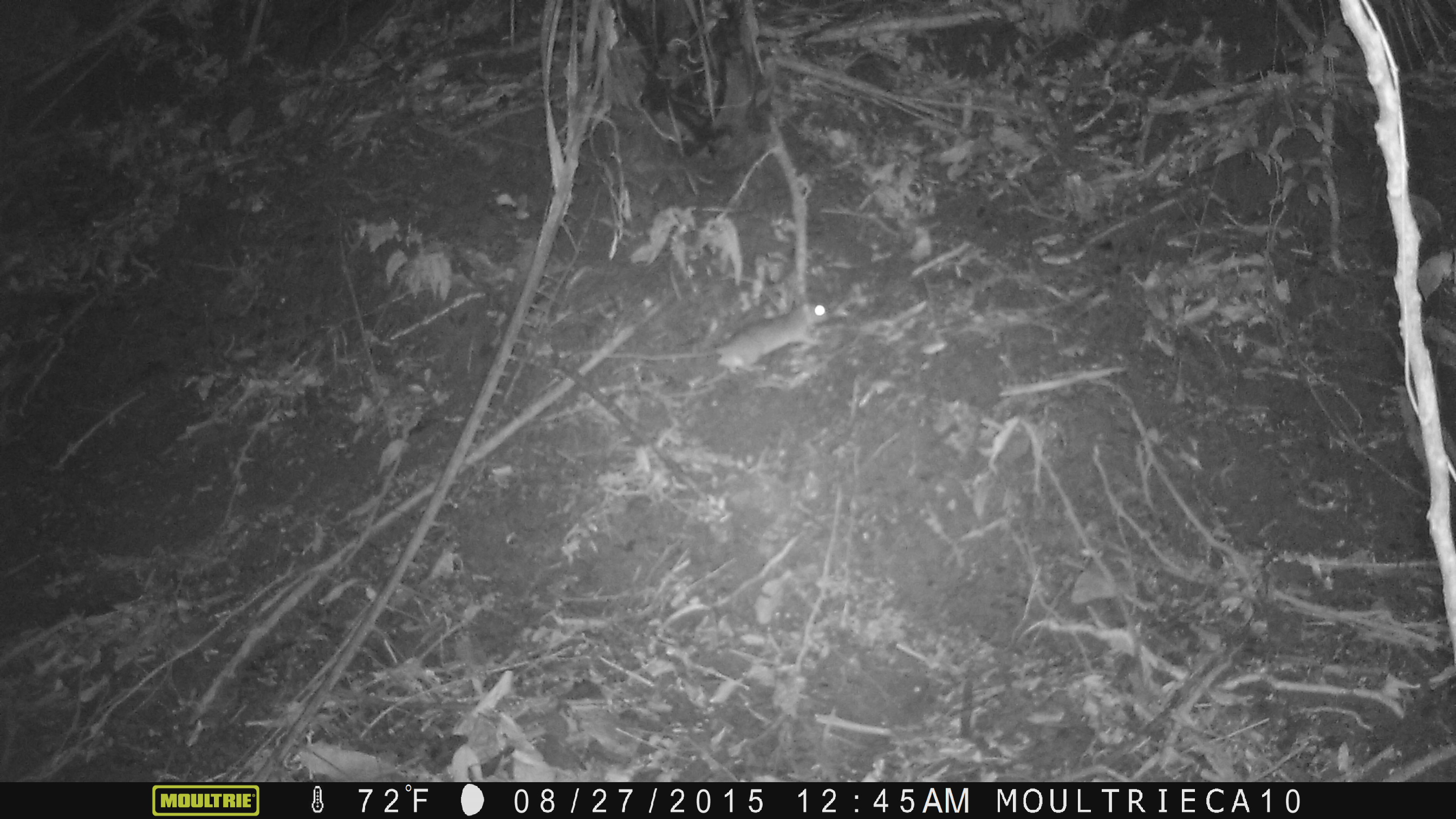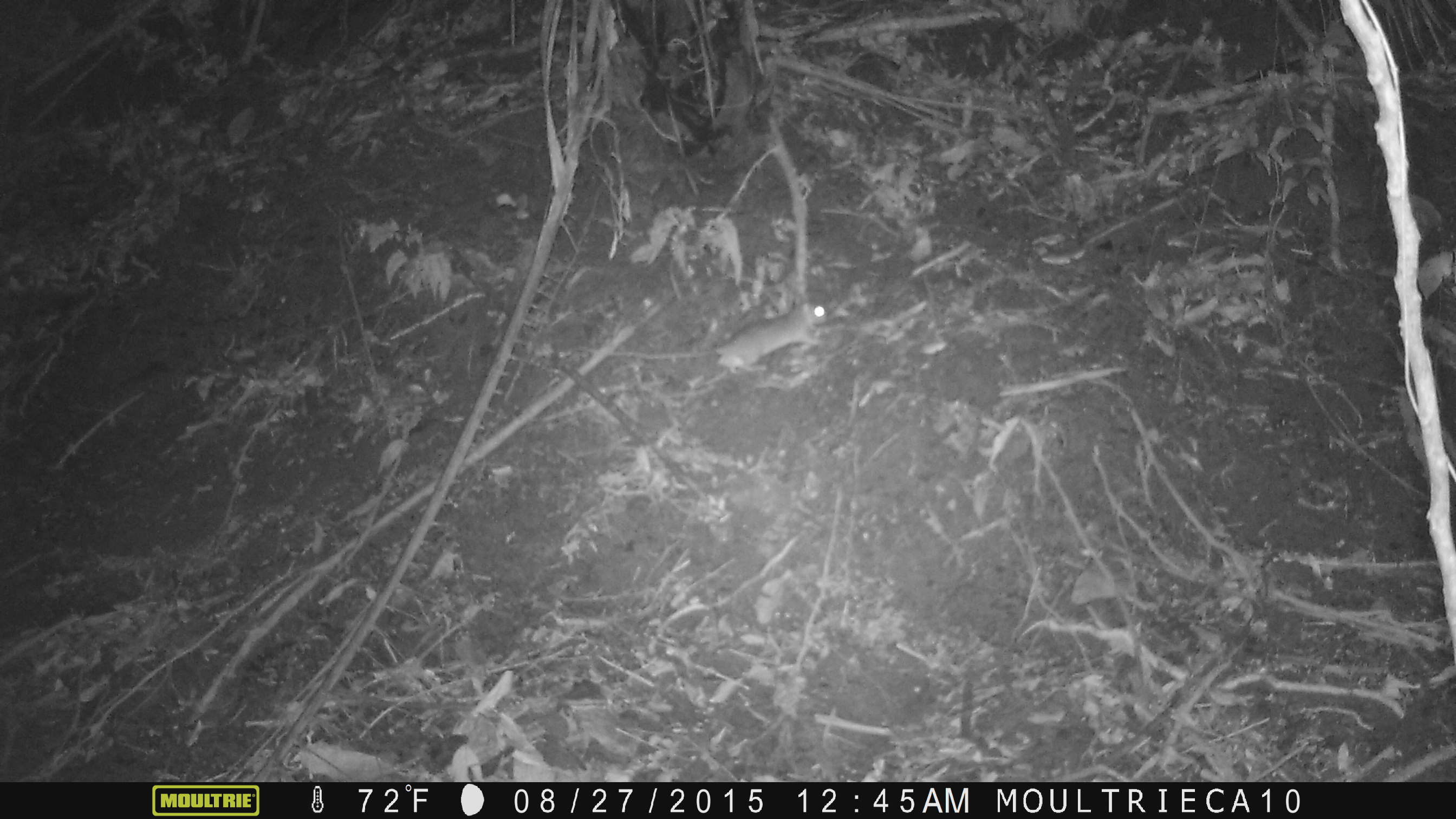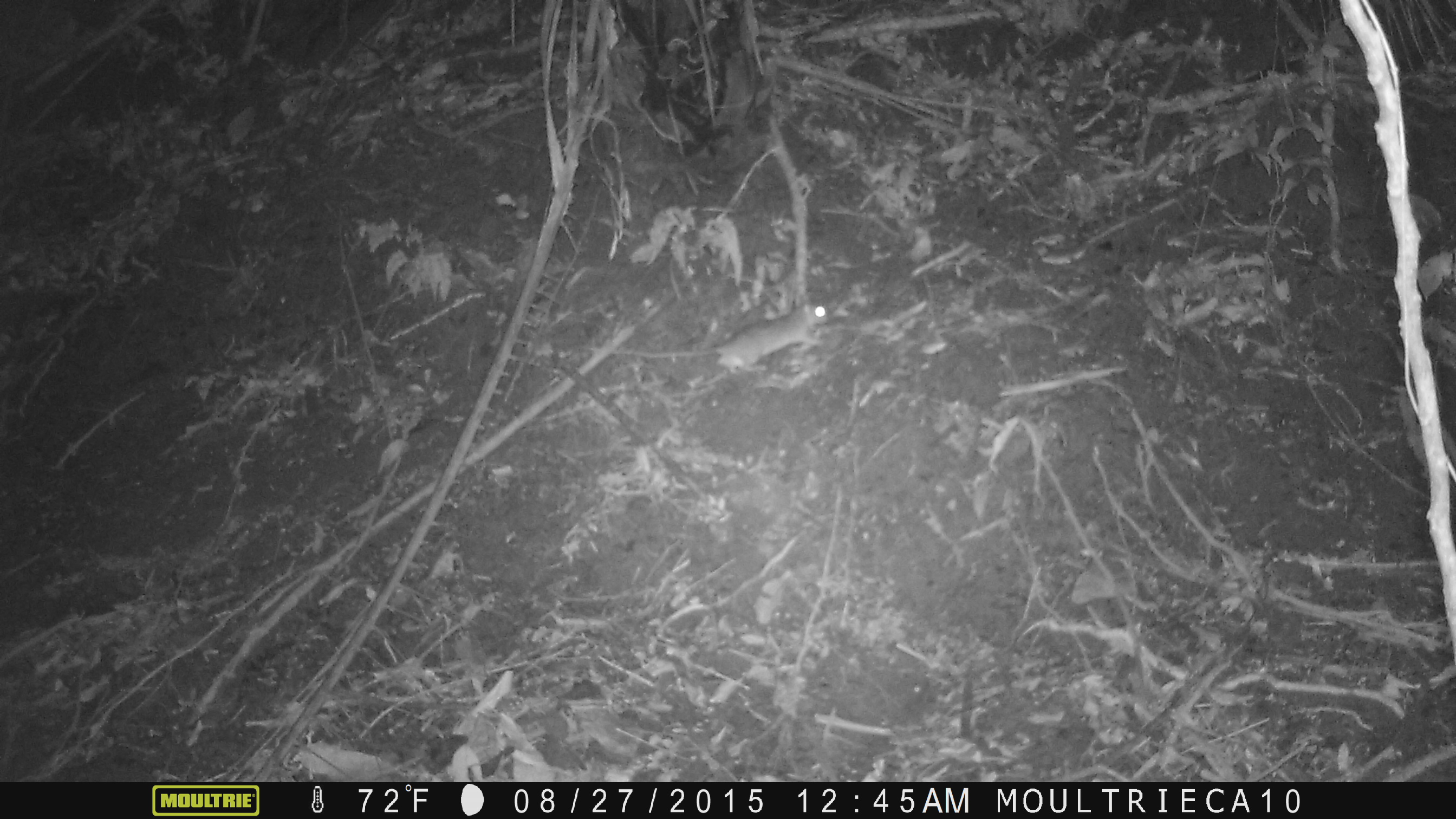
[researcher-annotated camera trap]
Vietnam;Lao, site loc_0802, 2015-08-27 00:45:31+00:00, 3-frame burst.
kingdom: Animalia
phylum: Chordata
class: Mammalia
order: Rodentia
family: Muridae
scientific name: Muridae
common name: old-world mice and rats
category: unidentified murid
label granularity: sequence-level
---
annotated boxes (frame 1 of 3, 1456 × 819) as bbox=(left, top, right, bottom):
unidentified murid: bbox=(568, 301, 830, 376)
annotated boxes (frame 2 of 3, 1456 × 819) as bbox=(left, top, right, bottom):
unidentified murid: bbox=(572, 303, 828, 375)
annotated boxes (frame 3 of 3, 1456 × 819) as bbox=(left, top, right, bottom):
unidentified murid: bbox=(590, 300, 828, 374)